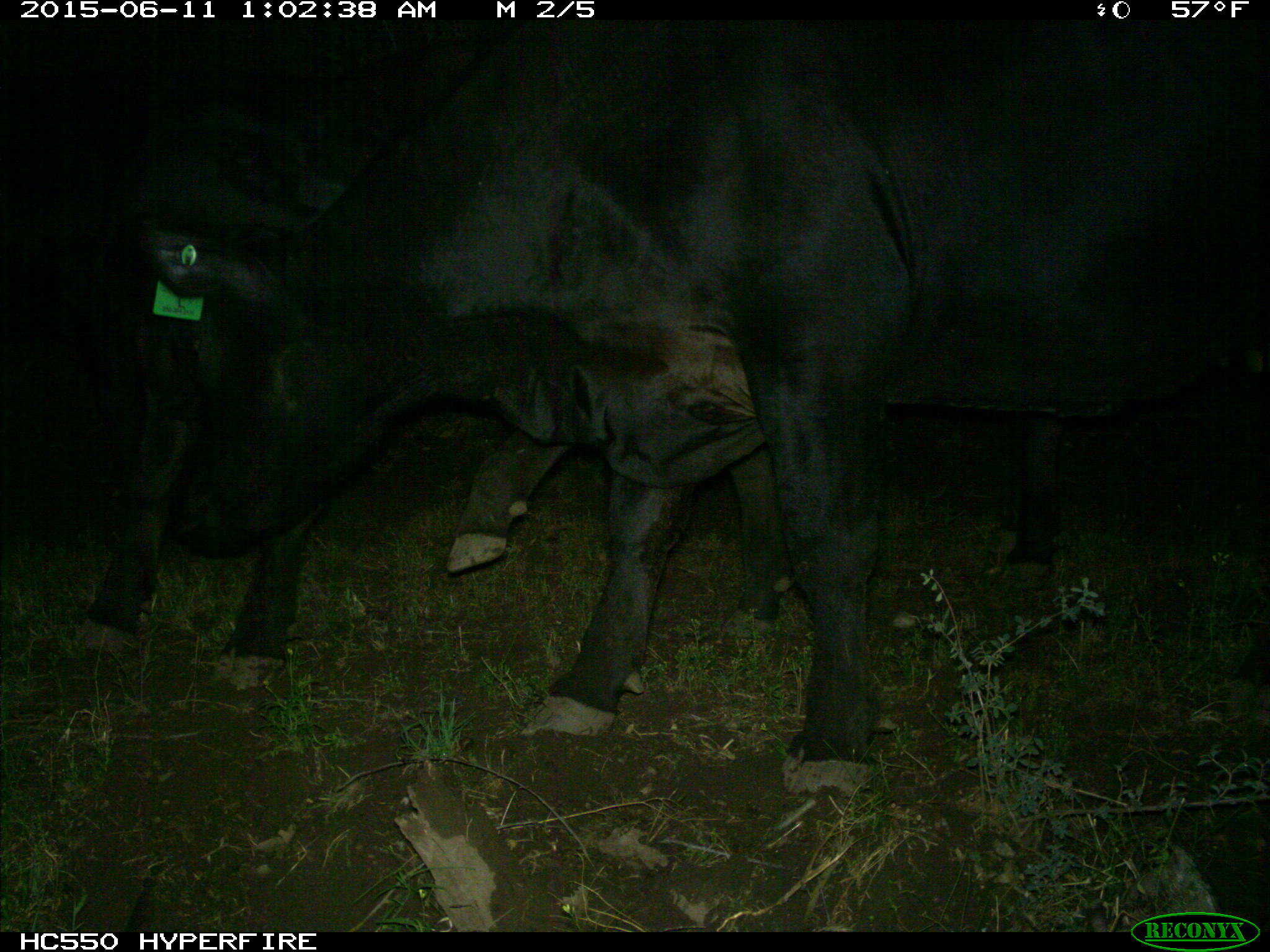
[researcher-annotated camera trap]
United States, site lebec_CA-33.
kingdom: Animalia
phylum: Chordata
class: Mammalia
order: Artiodactyla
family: Bovidae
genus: Bos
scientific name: Bos taurus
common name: domestic cow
Bos taurus (domestic cow).